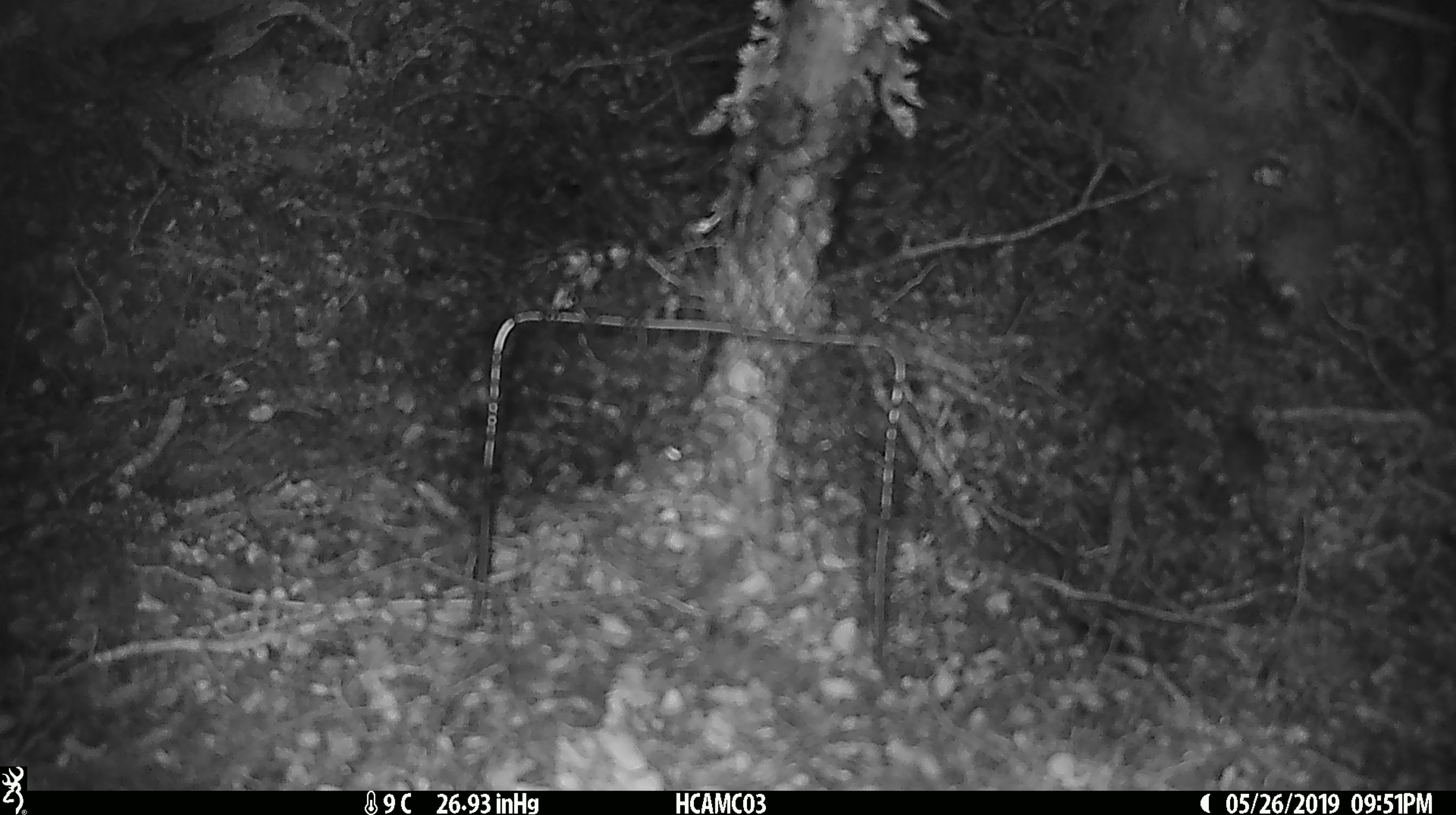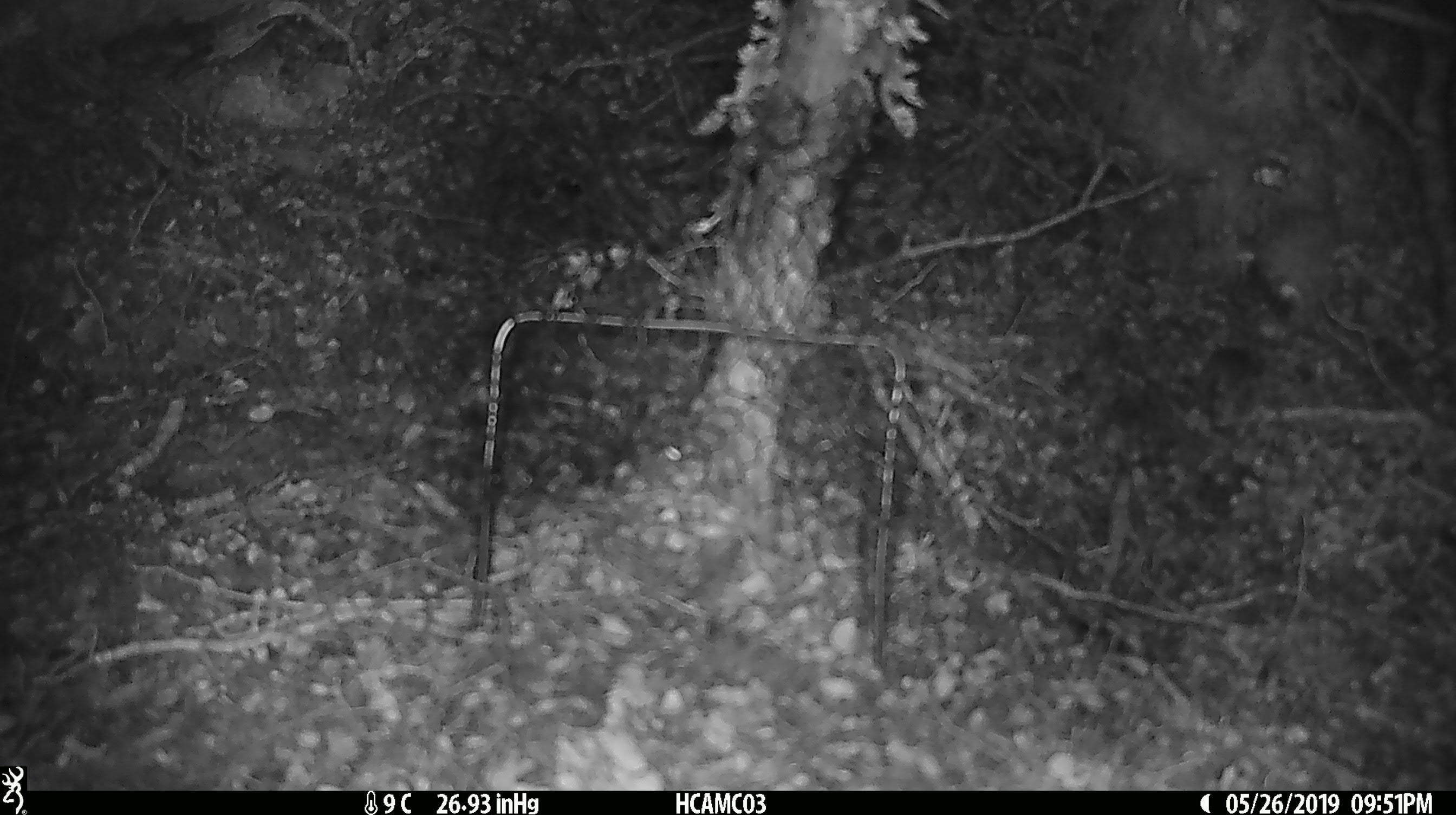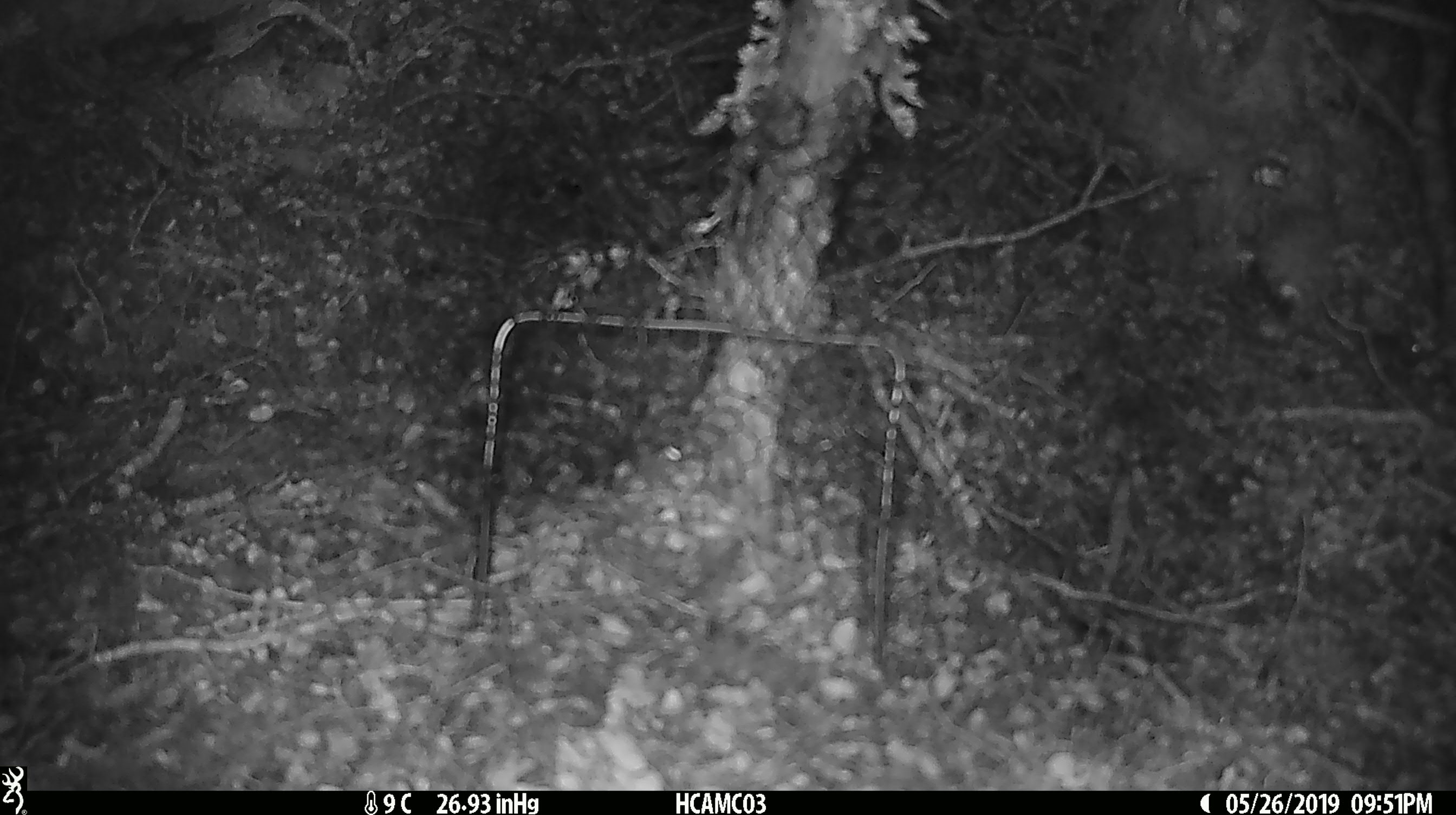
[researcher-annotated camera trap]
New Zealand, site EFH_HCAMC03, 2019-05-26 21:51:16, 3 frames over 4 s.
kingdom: Animalia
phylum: Chordata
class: Mammalia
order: Rodentia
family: Muridae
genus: Mus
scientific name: Mus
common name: mouse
Mouse (Mus).